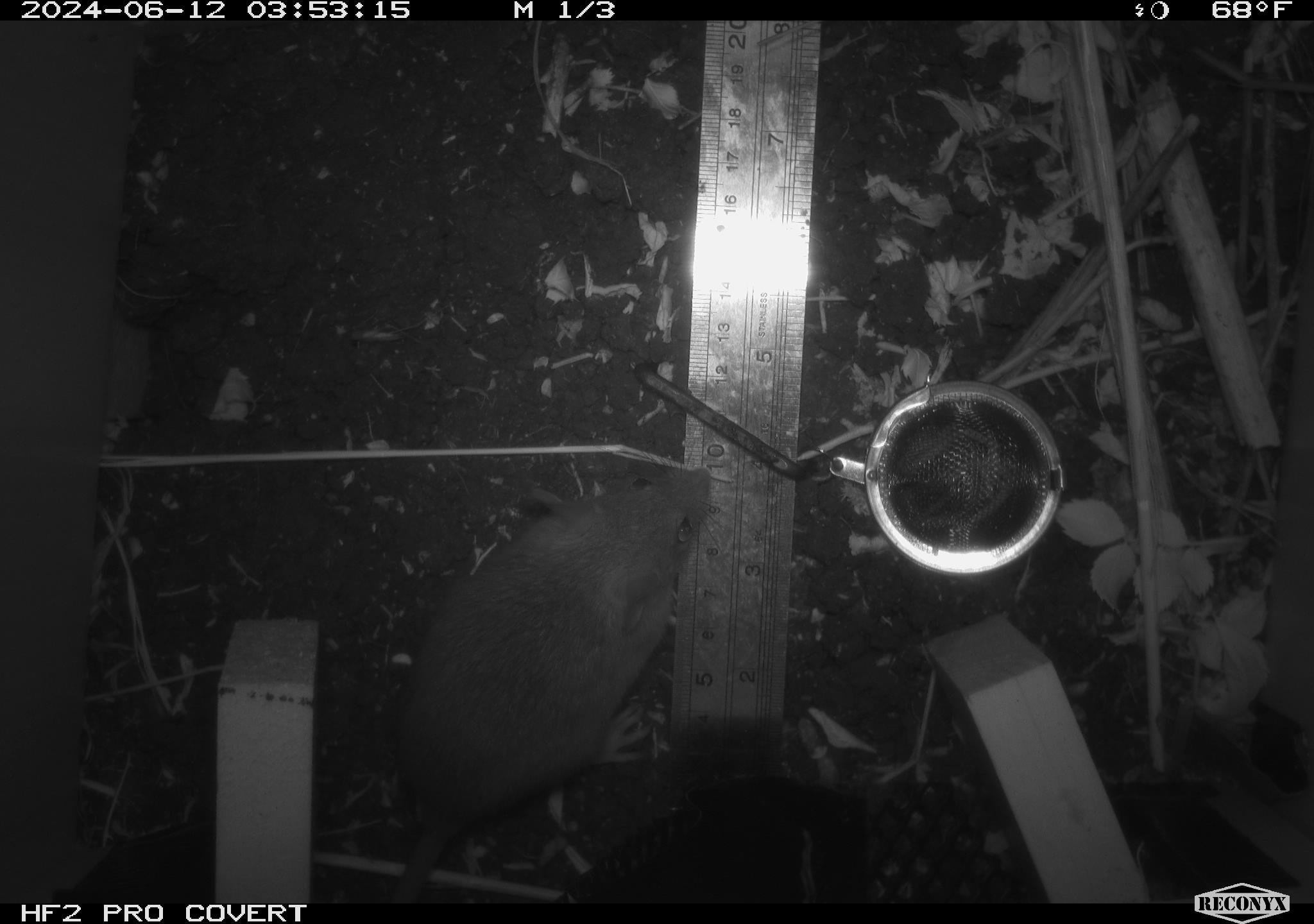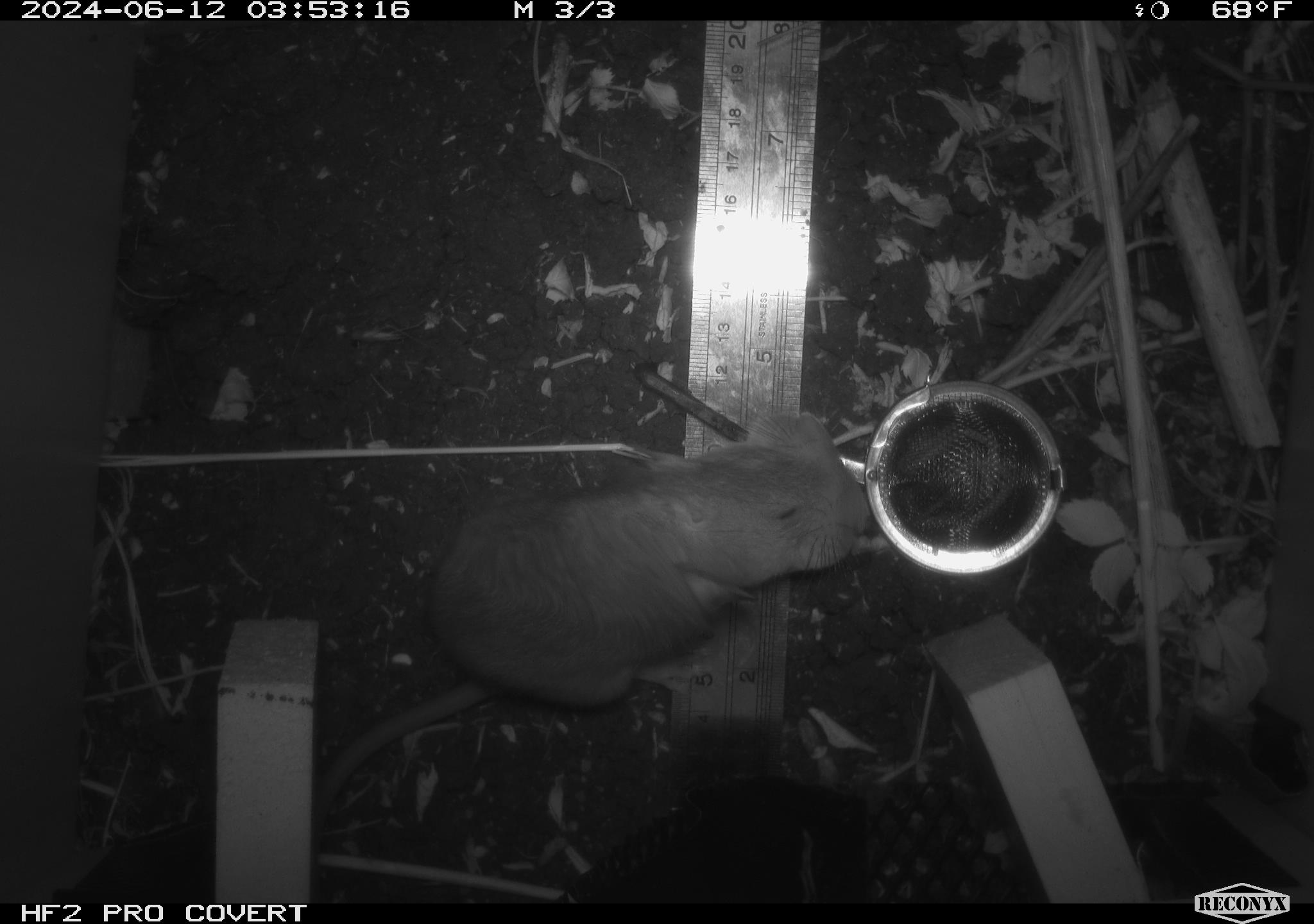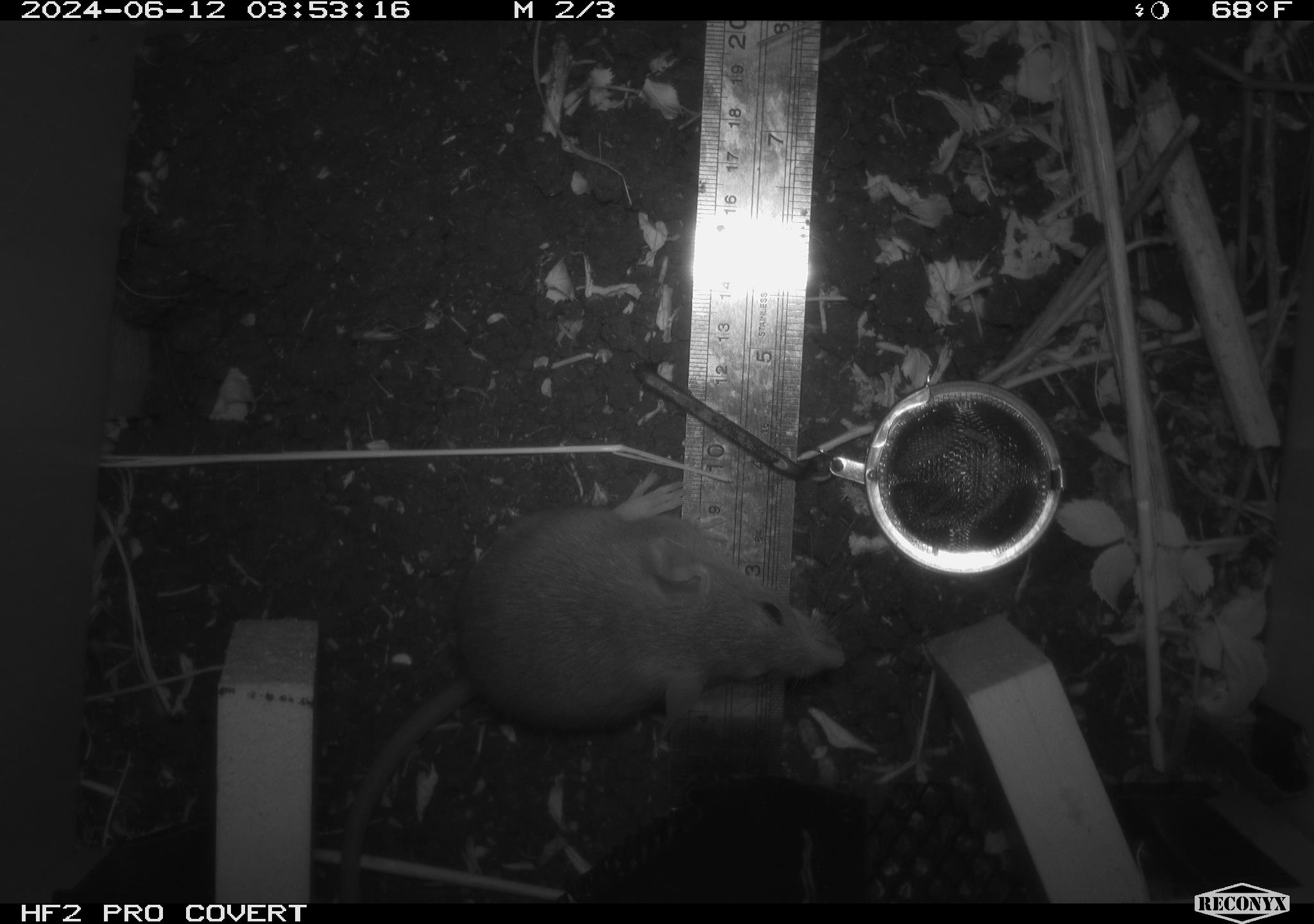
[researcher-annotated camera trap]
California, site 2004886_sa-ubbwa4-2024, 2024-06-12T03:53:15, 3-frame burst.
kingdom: Animalia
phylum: Chordata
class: Mammalia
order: Rodentia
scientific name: Rodentia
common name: woodrat or rat or mouse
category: woodrat or rat or mouse species